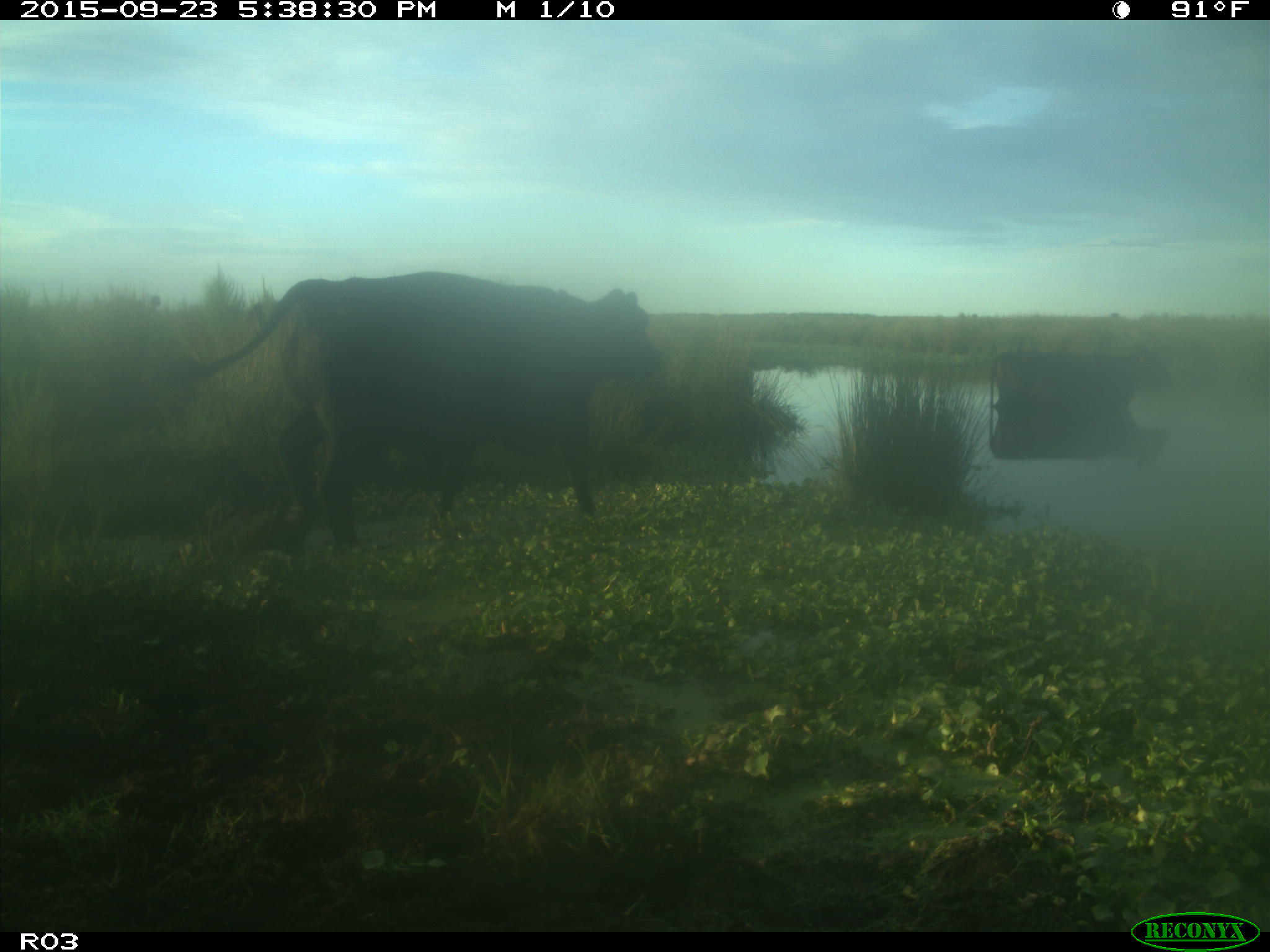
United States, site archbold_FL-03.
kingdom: Animalia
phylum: Chordata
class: Mammalia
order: Artiodactyla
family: Bovidae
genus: Bos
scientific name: Bos taurus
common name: domestic cow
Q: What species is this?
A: Bos taurus (domestic cow).